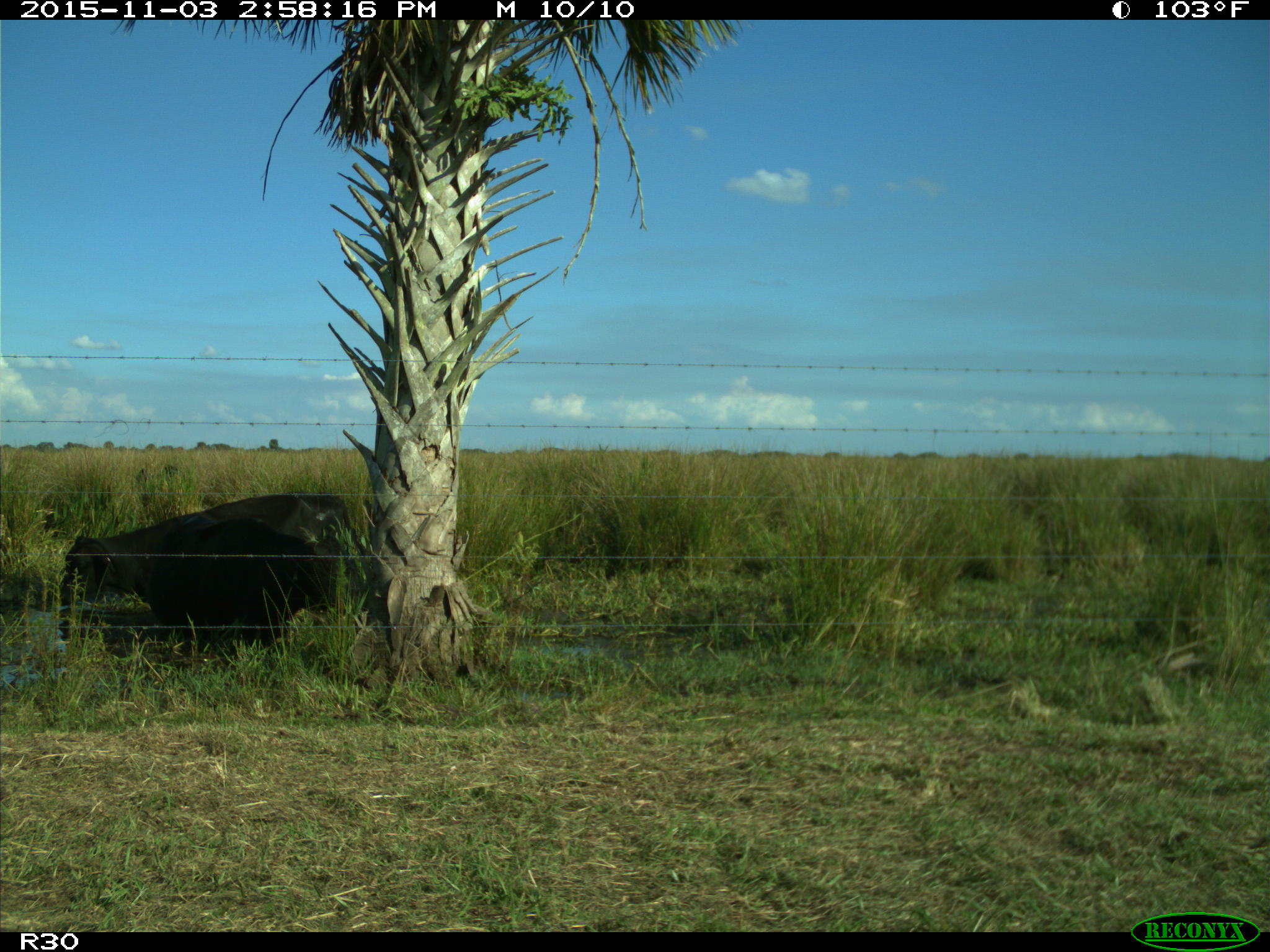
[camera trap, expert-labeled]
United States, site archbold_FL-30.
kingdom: Animalia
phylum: Chordata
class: Mammalia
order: Artiodactyla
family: Bovidae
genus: Bos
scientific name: Bos taurus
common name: domestic cow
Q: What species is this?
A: Bos taurus (domestic cow).